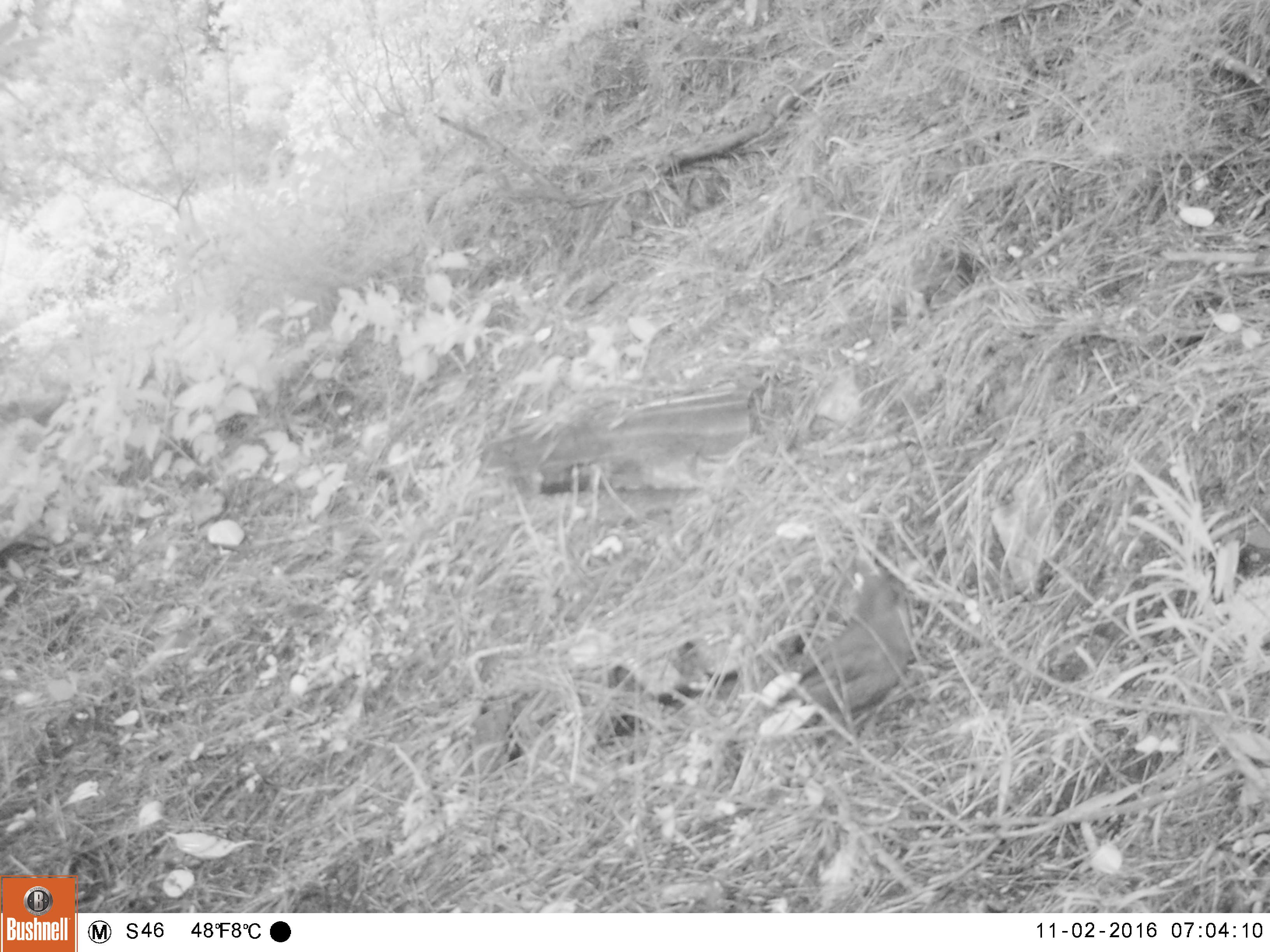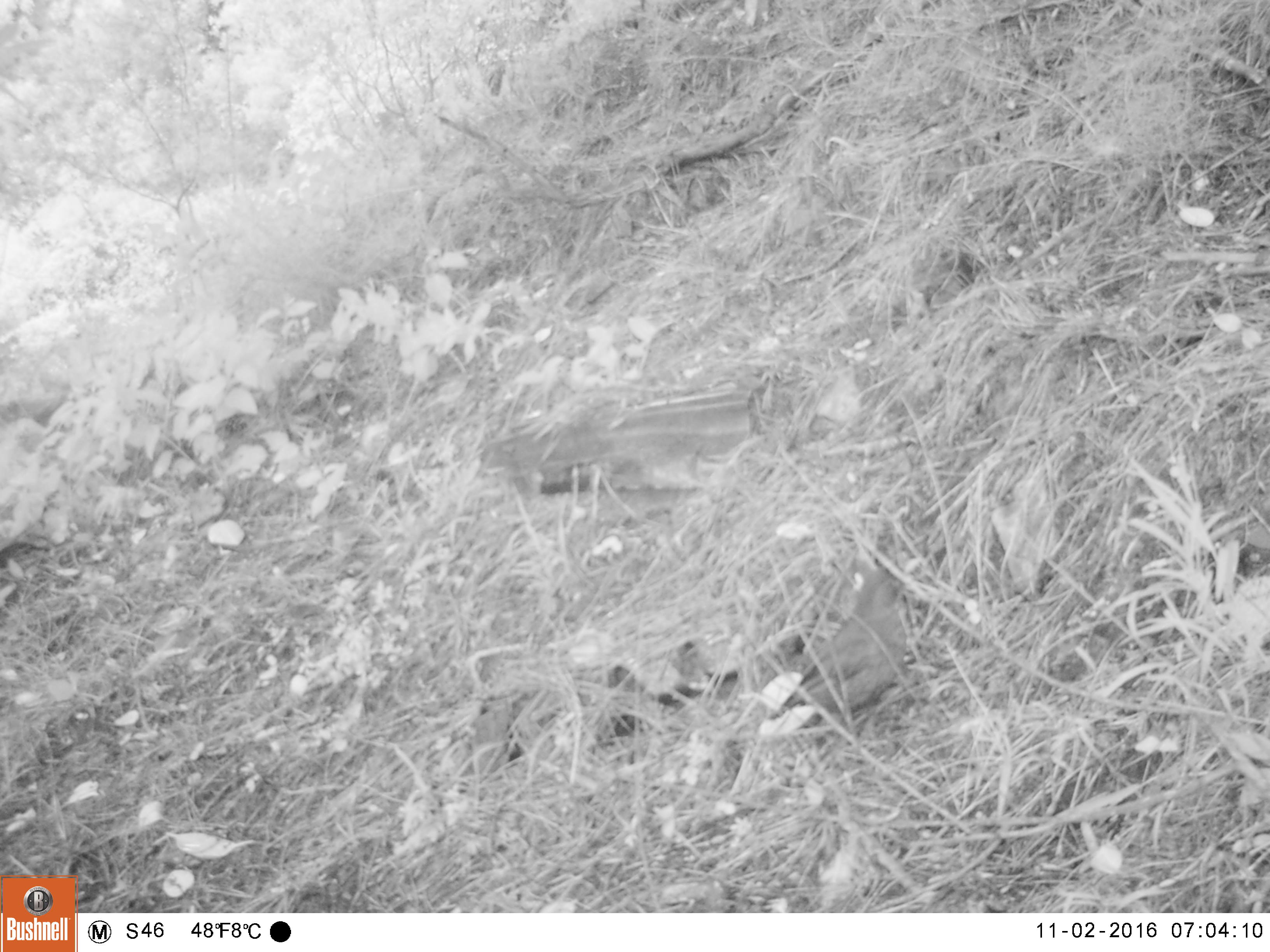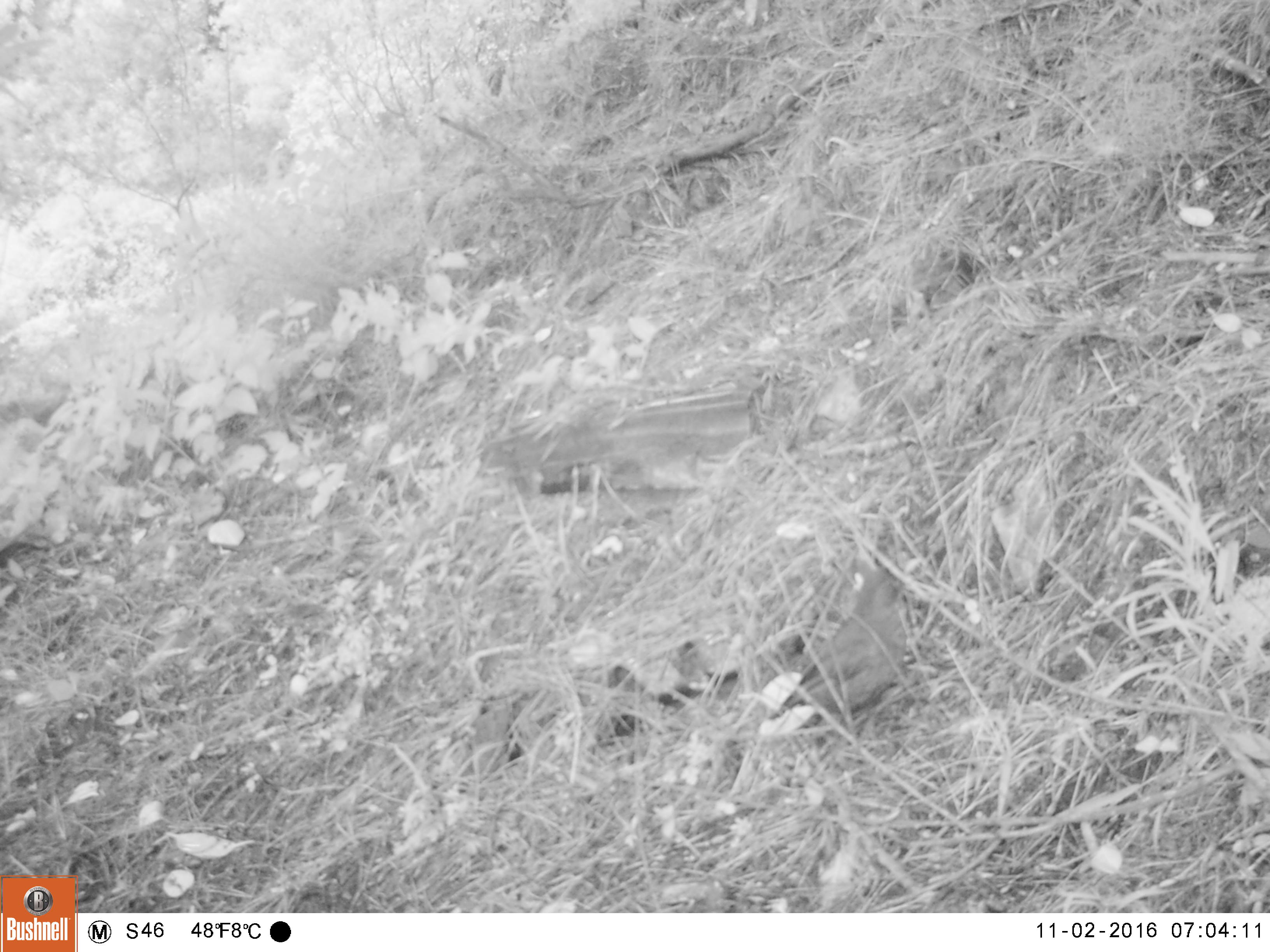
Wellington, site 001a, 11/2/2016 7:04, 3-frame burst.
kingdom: Animalia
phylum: Chordata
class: Aves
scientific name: Aves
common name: bird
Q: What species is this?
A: Bird (Aves).